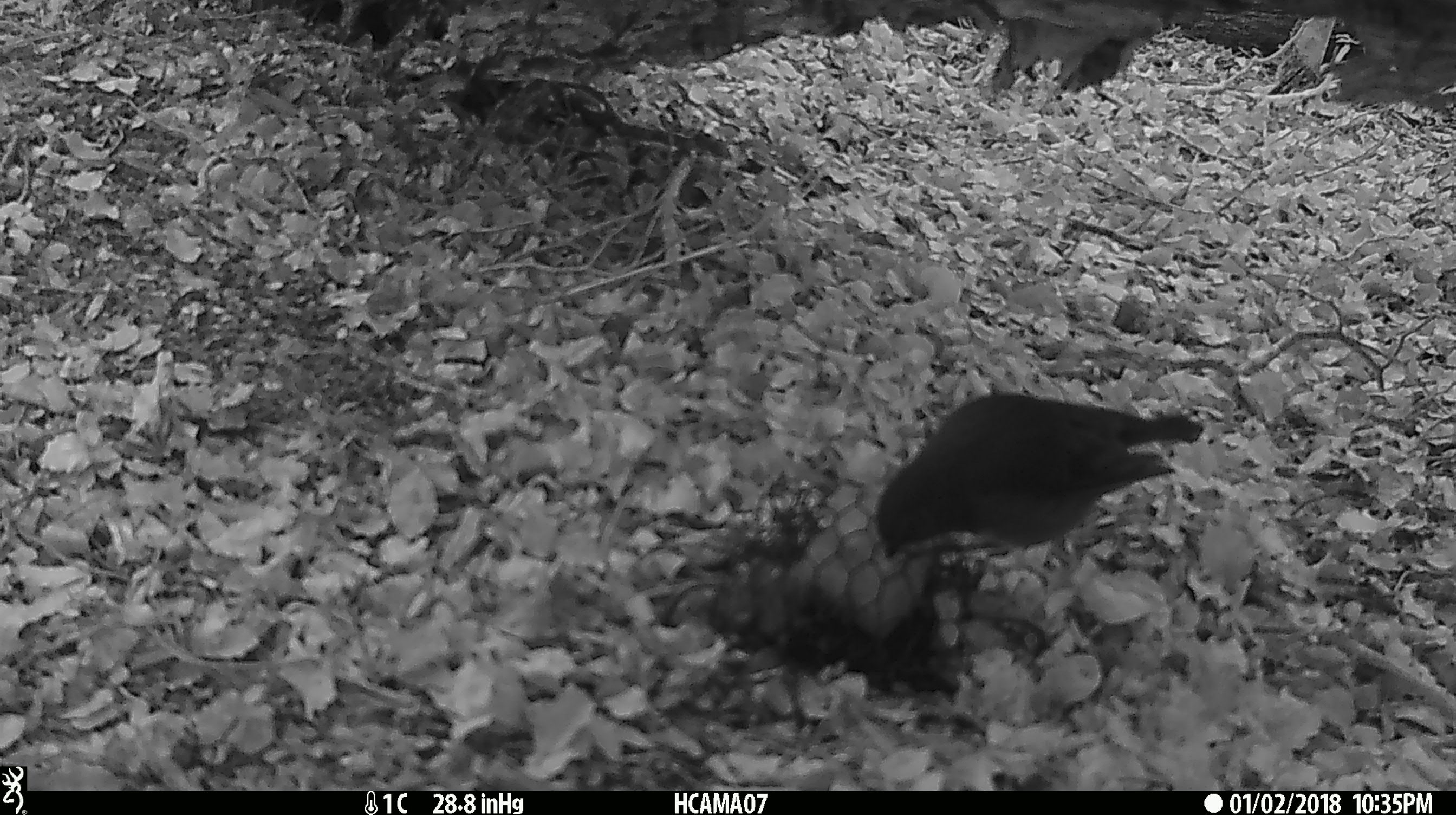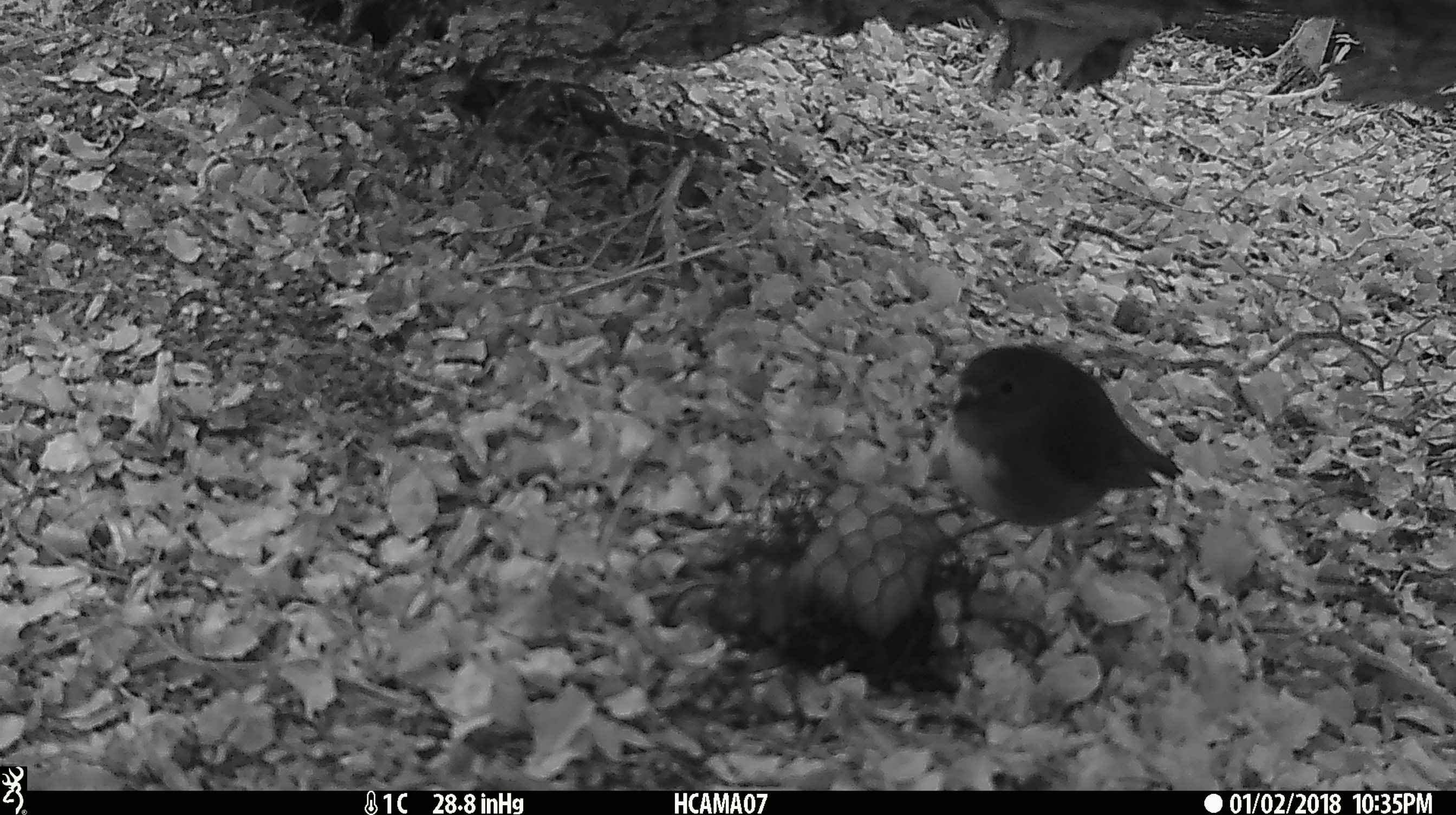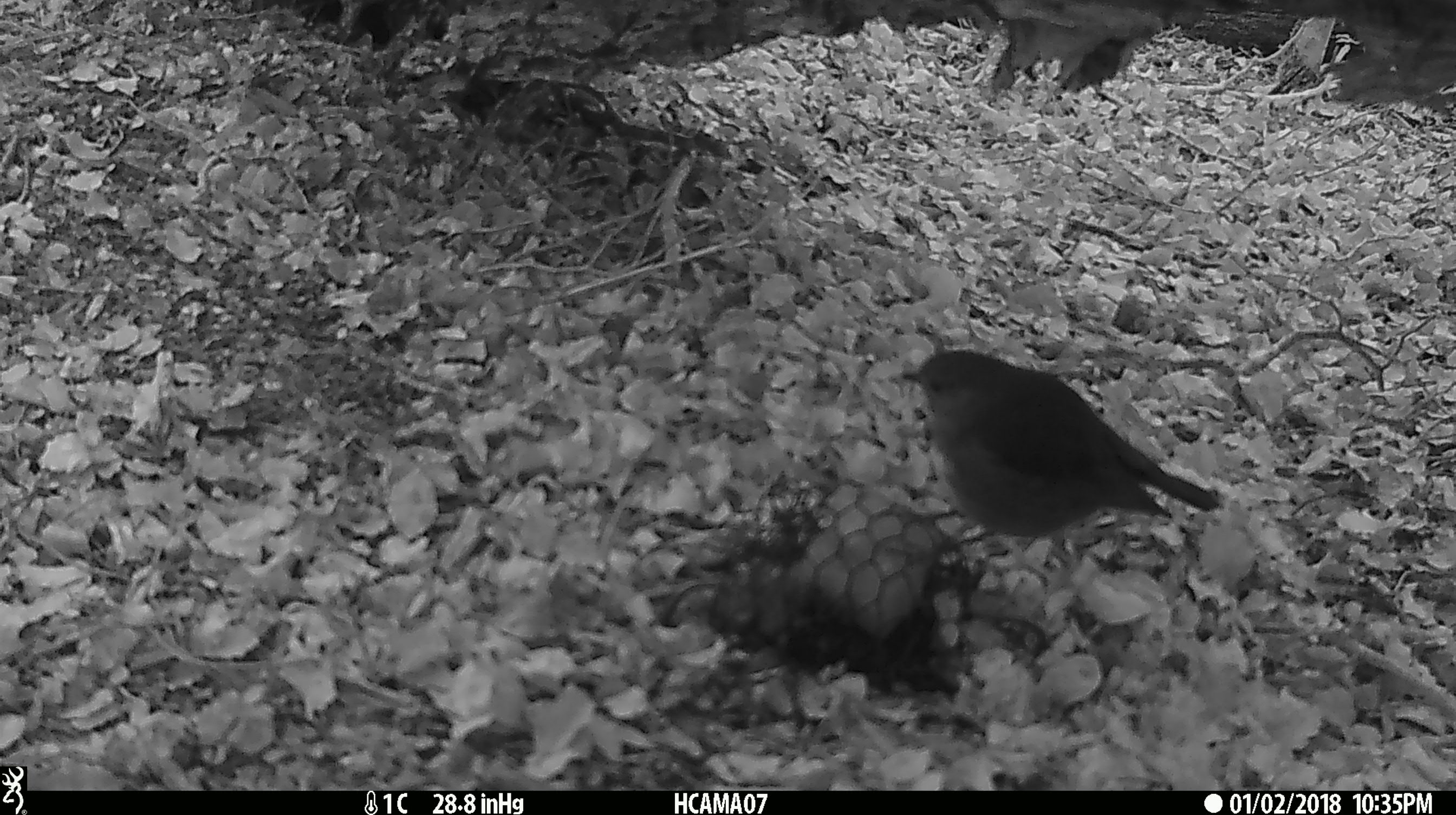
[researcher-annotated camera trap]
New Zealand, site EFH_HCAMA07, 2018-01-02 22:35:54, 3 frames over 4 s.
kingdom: Animalia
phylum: Chordata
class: Aves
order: Passeriformes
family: Petroicidae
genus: Petroica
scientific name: Petroica australis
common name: new zealand robin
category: robin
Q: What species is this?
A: Robin (new zealand robin) (Petroica australis).